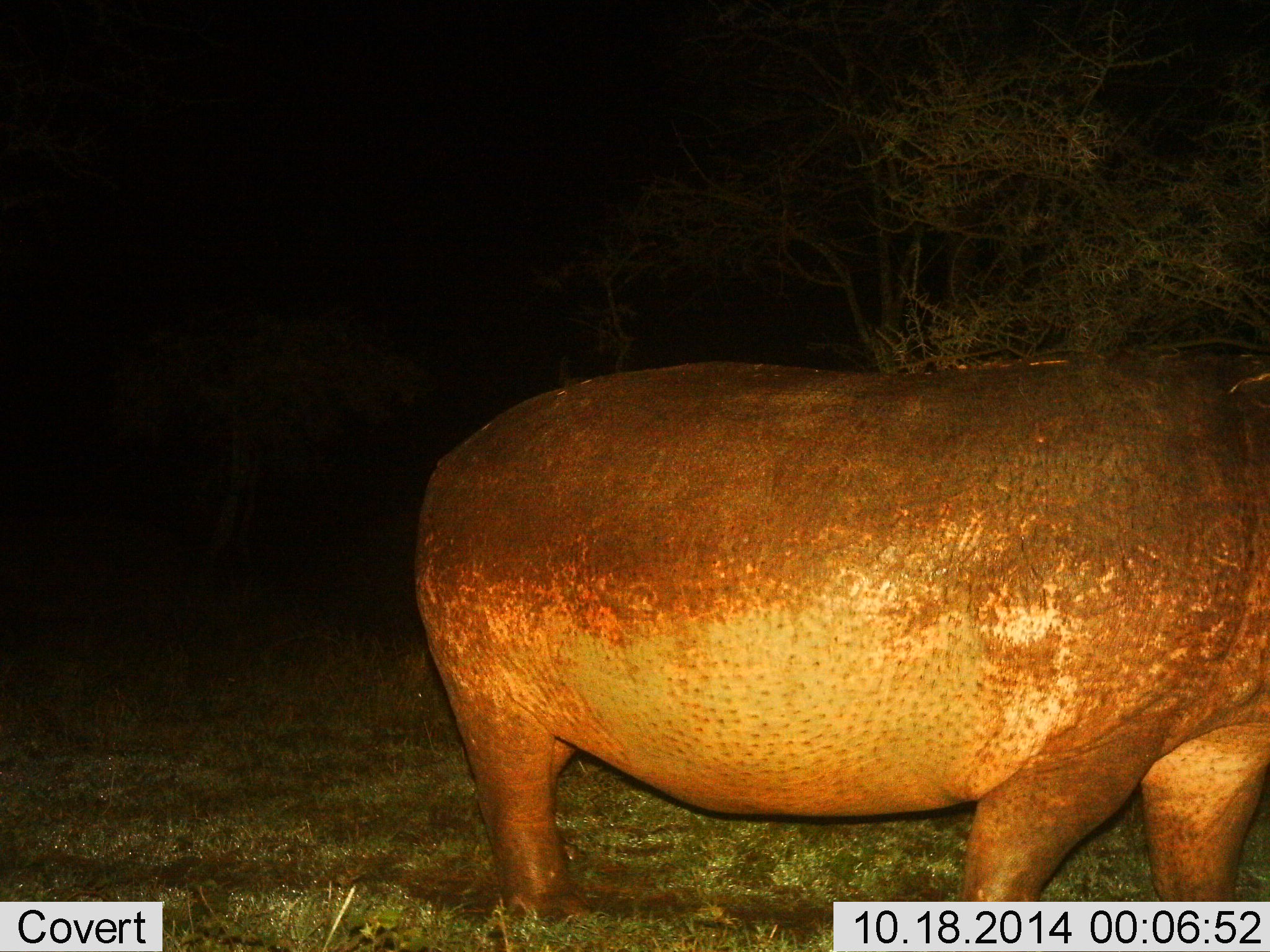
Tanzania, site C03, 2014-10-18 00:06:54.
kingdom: Animalia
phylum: Chordata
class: Mammalia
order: Artiodactyla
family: Hippopotamidae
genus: Hippopotamus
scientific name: Hippopotamus amphibius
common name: hippopotamus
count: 1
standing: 60%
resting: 0%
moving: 40%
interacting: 0%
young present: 0%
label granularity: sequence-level